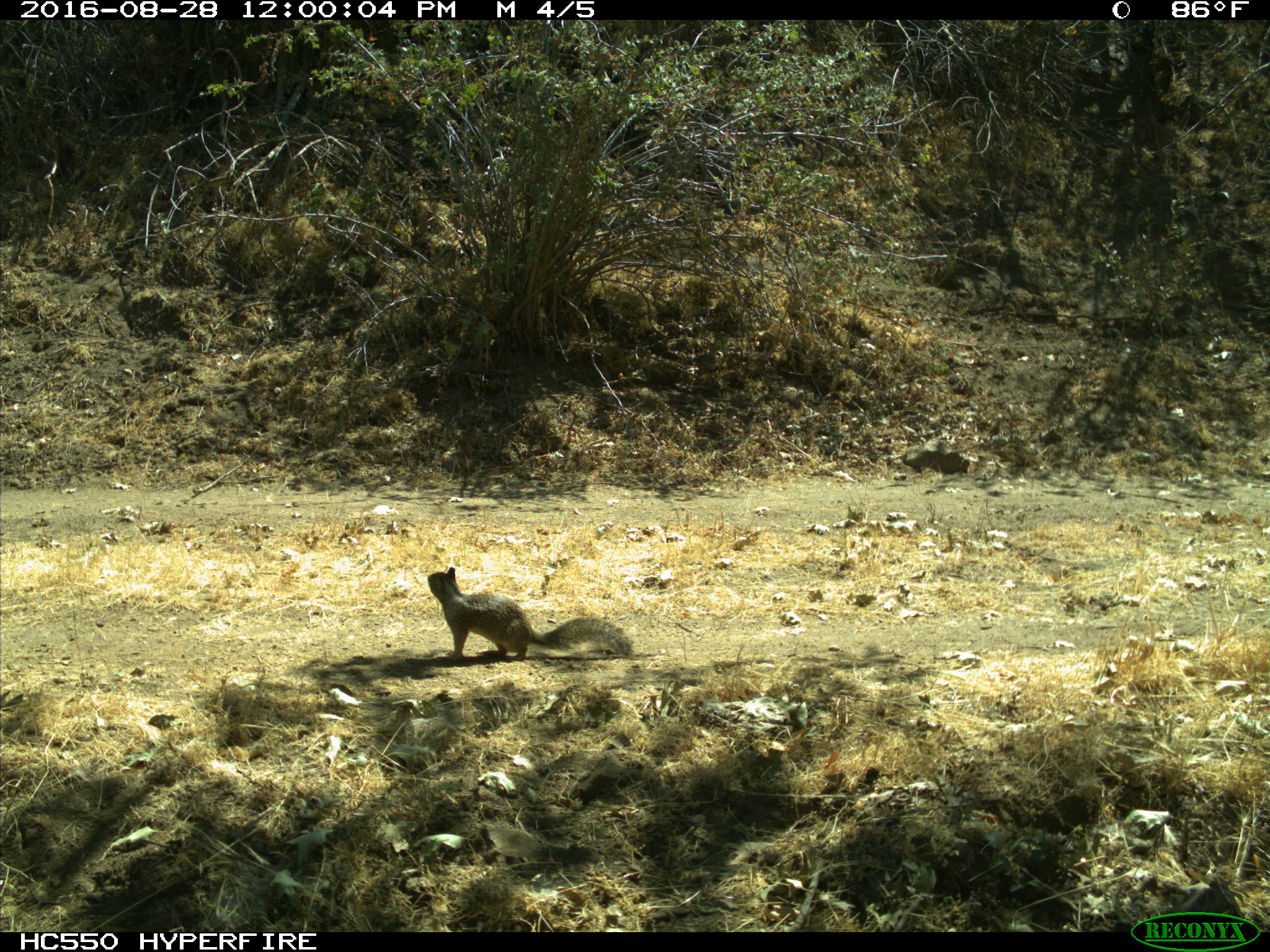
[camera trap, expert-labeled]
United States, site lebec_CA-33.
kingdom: Animalia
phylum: Chordata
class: Mammalia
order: Rodentia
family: Sciuridae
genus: Otospermophilus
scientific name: Otospermophilus beecheyi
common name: california ground squirrel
Otospermophilus beecheyi (california ground squirrel).